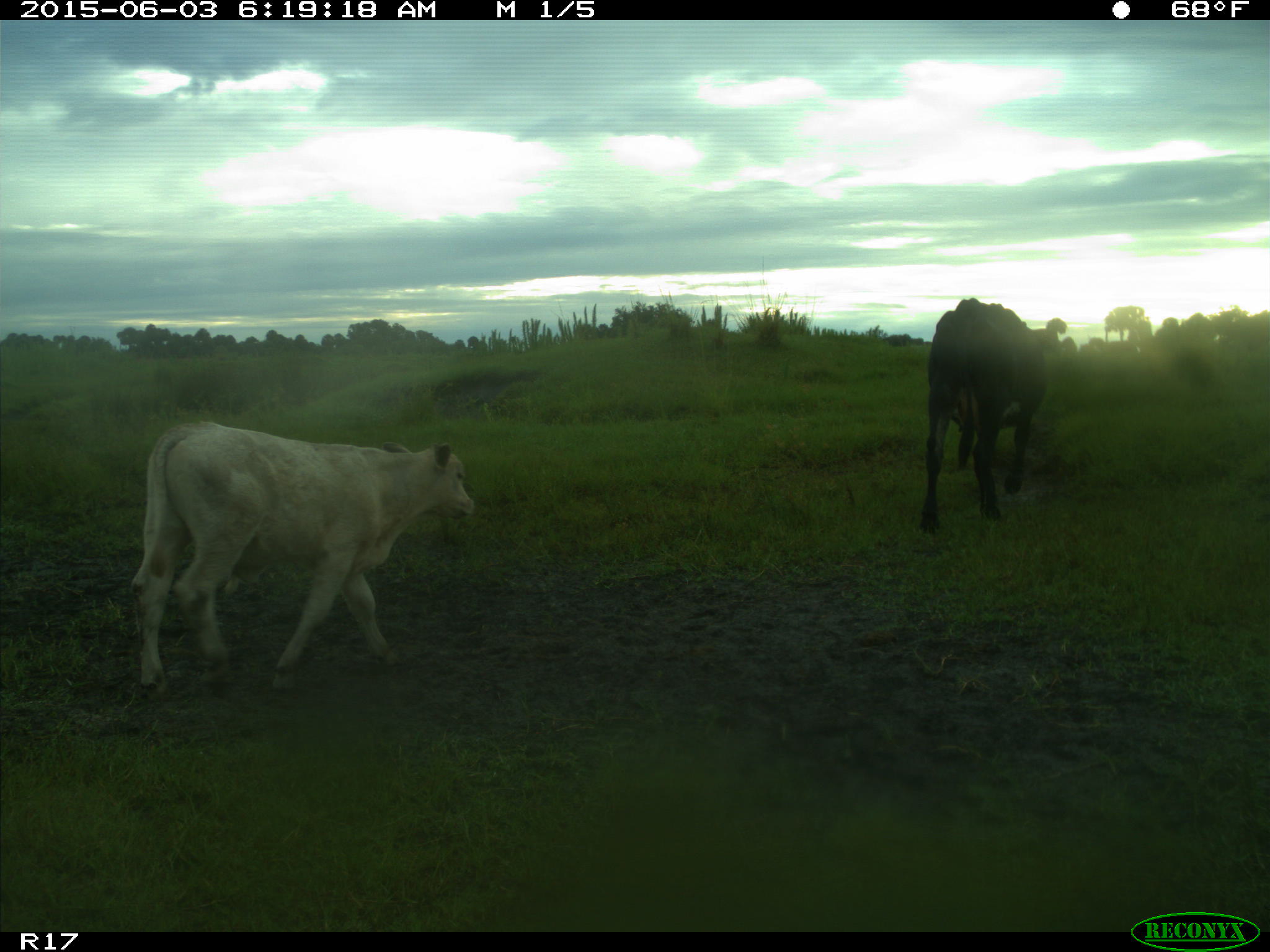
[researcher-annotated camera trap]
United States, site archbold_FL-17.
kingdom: Animalia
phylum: Chordata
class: Mammalia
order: Artiodactyla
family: Bovidae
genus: Bos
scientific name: Bos taurus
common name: domestic cow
Bos taurus (domestic cow).